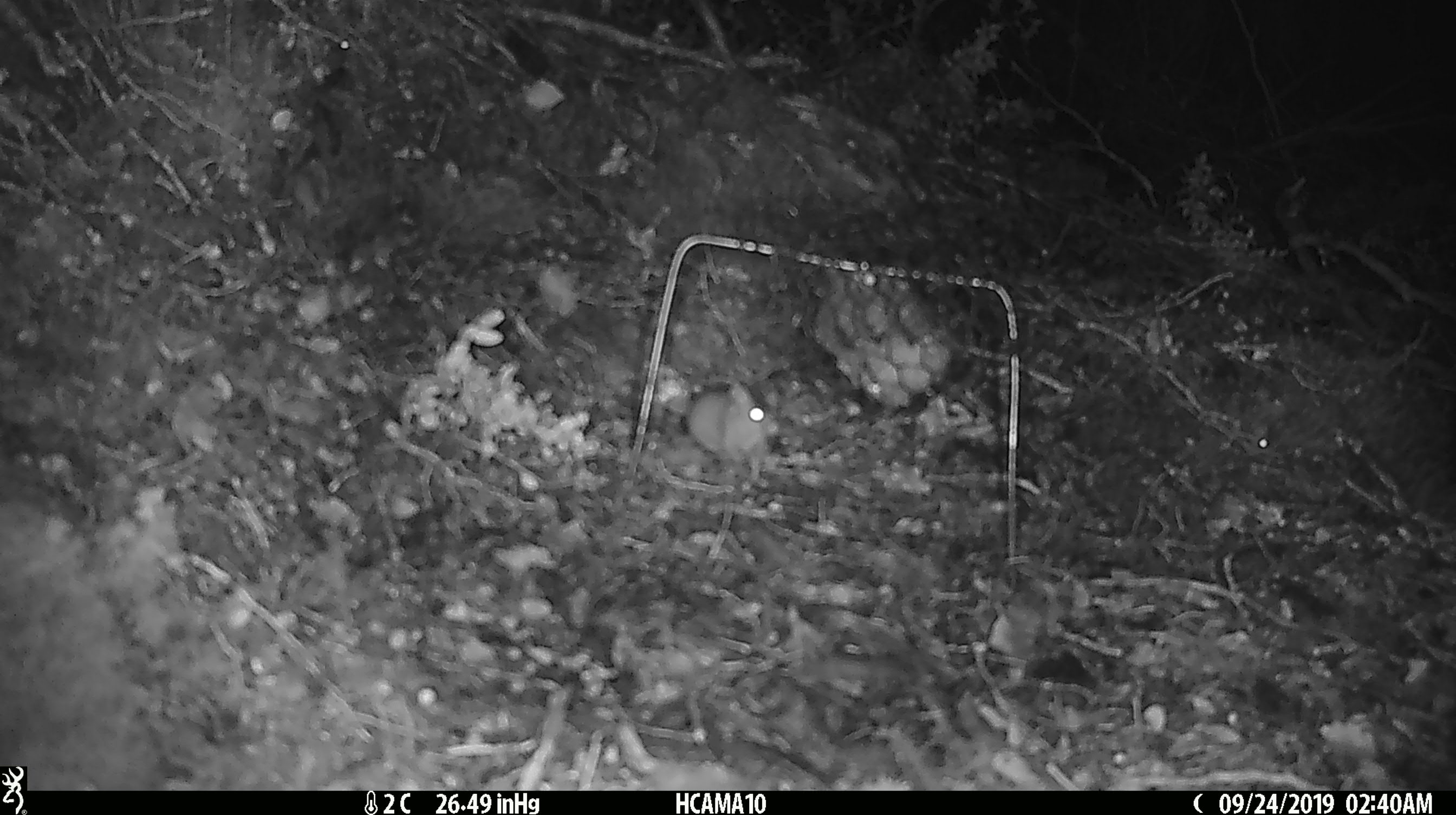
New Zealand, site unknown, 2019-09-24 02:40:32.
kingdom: Animalia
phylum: Chordata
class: Mammalia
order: Rodentia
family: Muridae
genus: Mus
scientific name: Mus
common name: mouse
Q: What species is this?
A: Mouse (Mus).